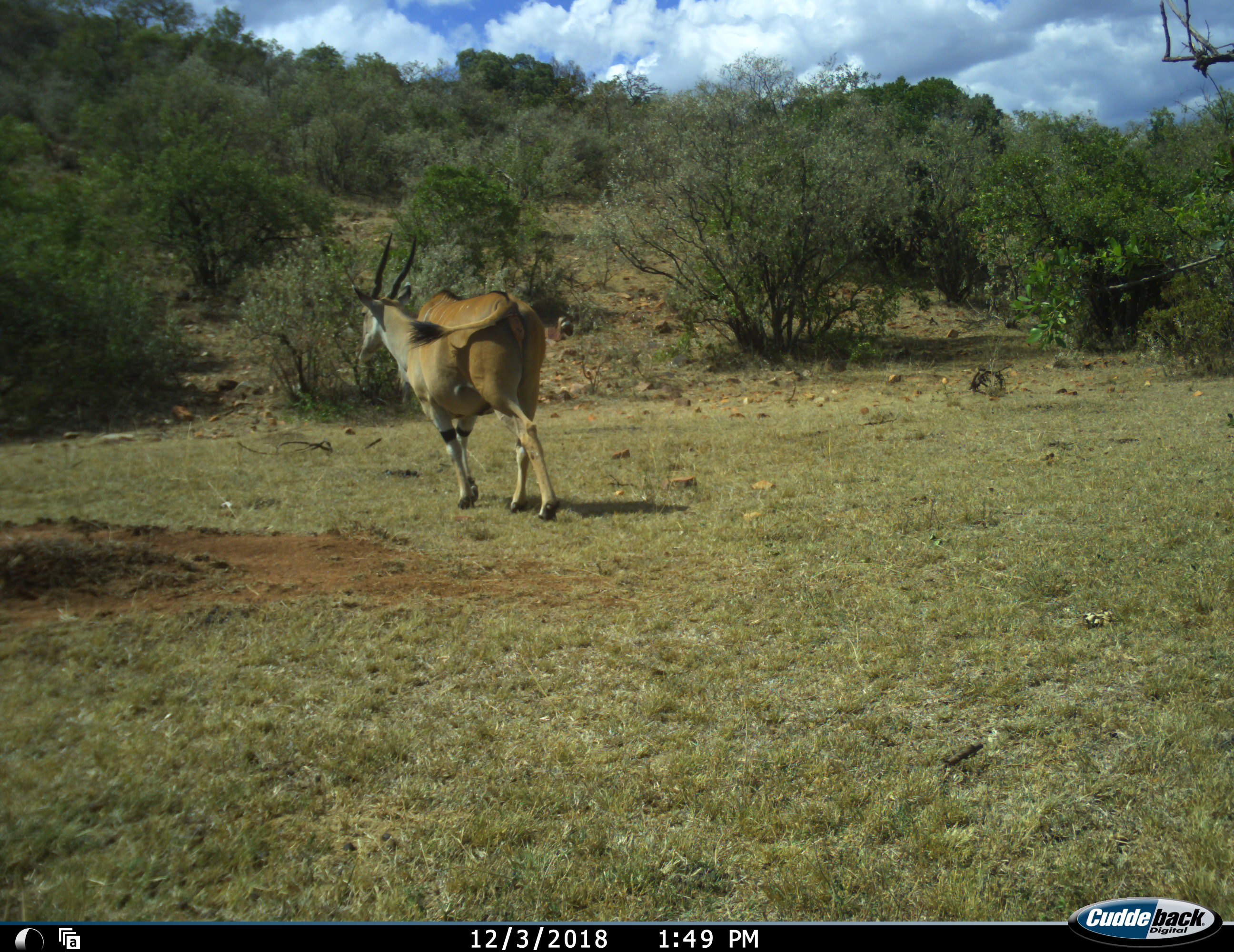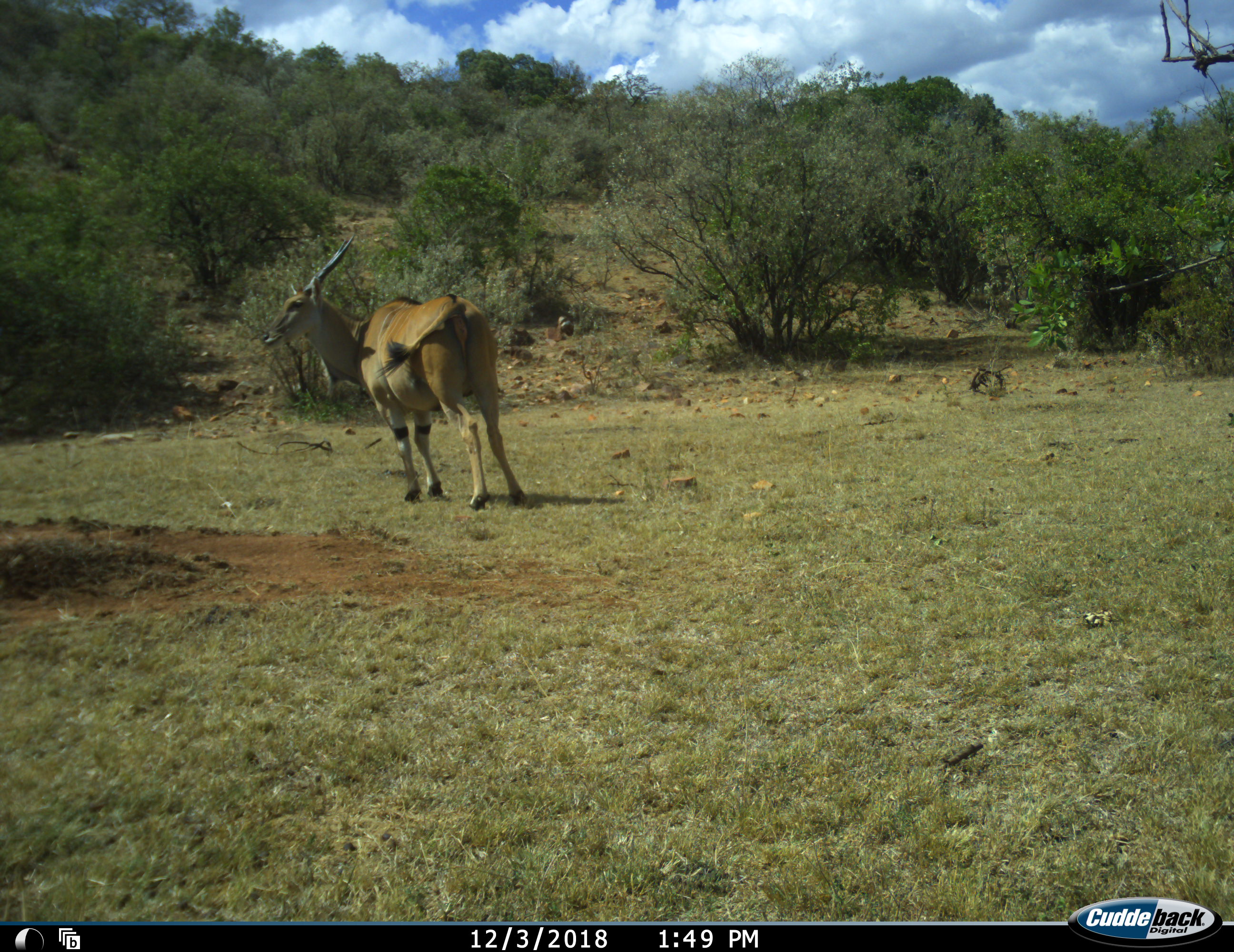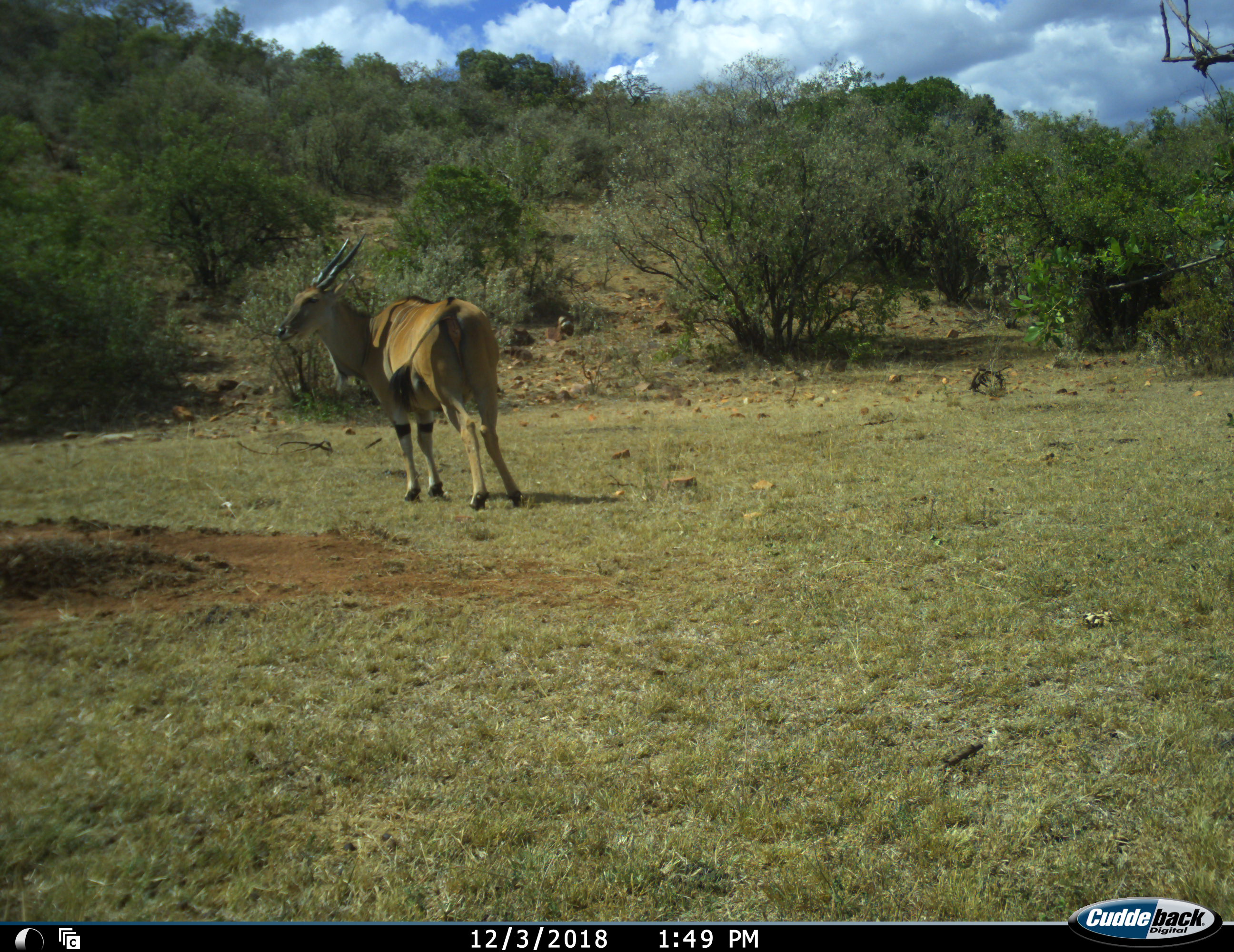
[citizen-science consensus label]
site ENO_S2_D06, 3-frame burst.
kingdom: Animalia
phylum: Chordata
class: Mammalia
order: Artiodactyla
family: Bovidae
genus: Tragelaphus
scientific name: Tragelaphus oryx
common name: eland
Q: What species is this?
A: Eland (Tragelaphus oryx).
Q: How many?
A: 1.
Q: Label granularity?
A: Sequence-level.